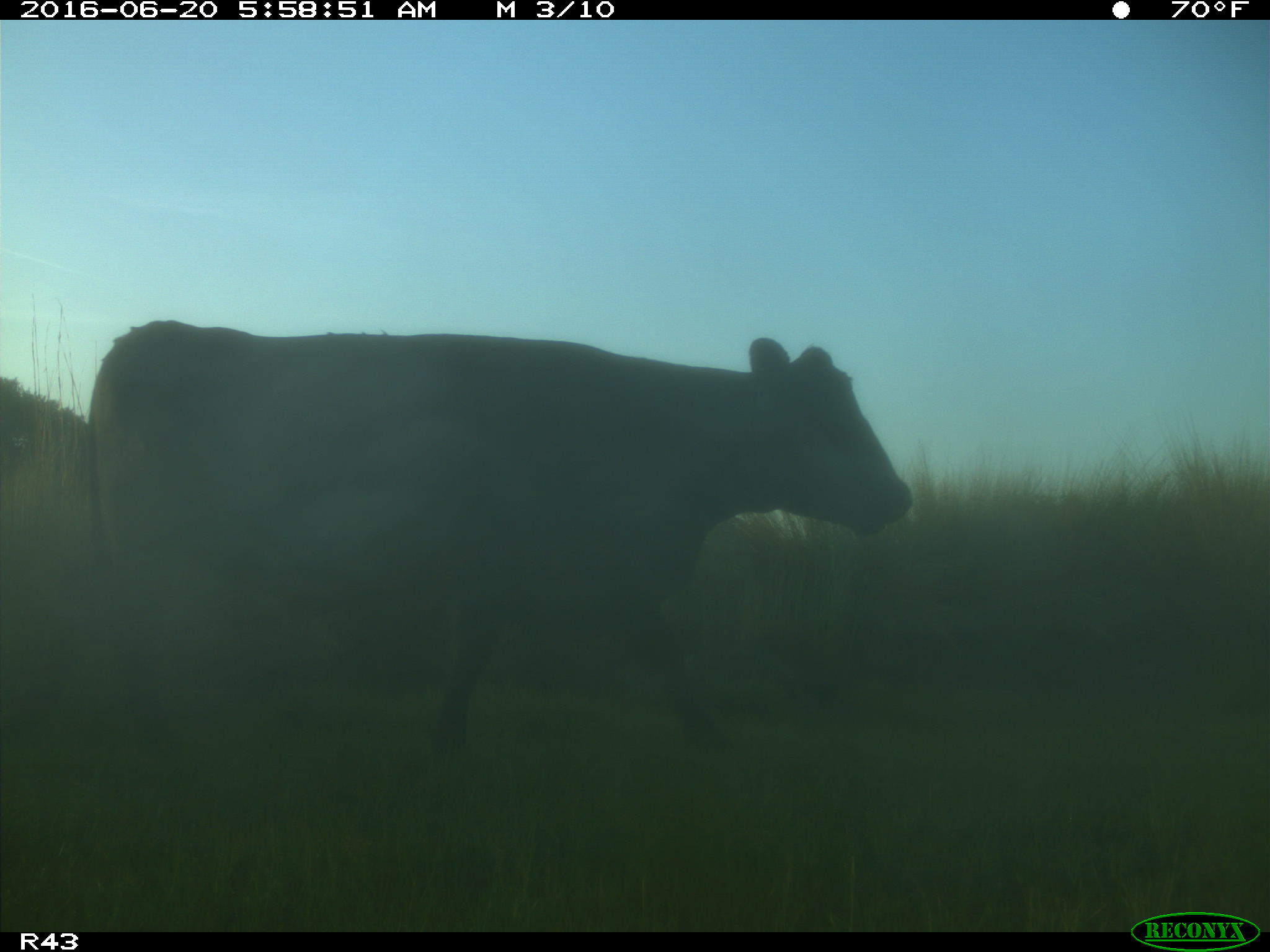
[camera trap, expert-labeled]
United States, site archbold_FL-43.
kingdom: Animalia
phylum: Chordata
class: Mammalia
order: Artiodactyla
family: Bovidae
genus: Bos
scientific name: Bos taurus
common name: domestic cow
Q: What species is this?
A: Bos taurus (domestic cow).